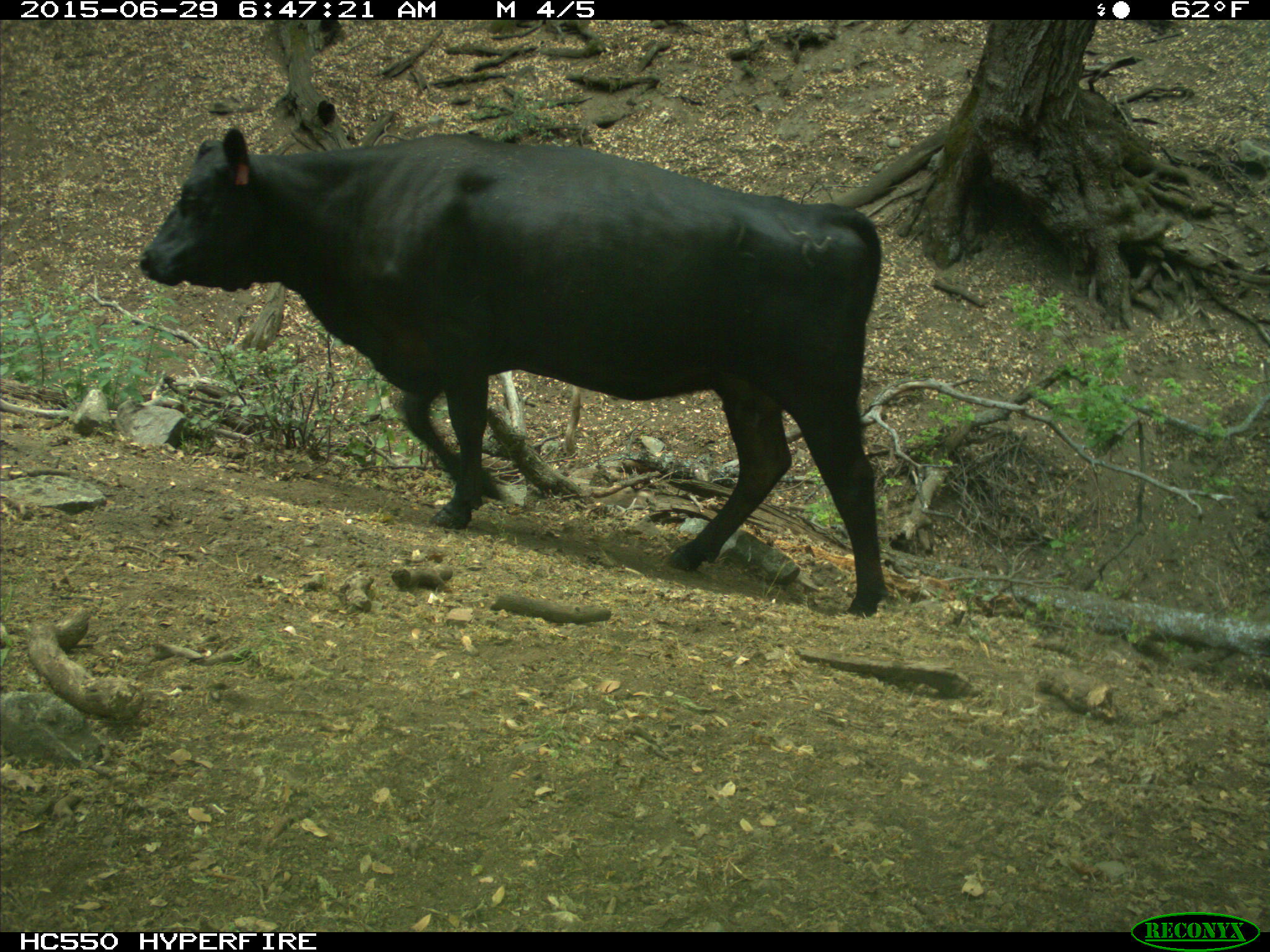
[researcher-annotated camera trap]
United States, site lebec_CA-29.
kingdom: Animalia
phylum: Chordata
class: Mammalia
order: Artiodactyla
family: Bovidae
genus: Bos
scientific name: Bos taurus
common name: domestic cow